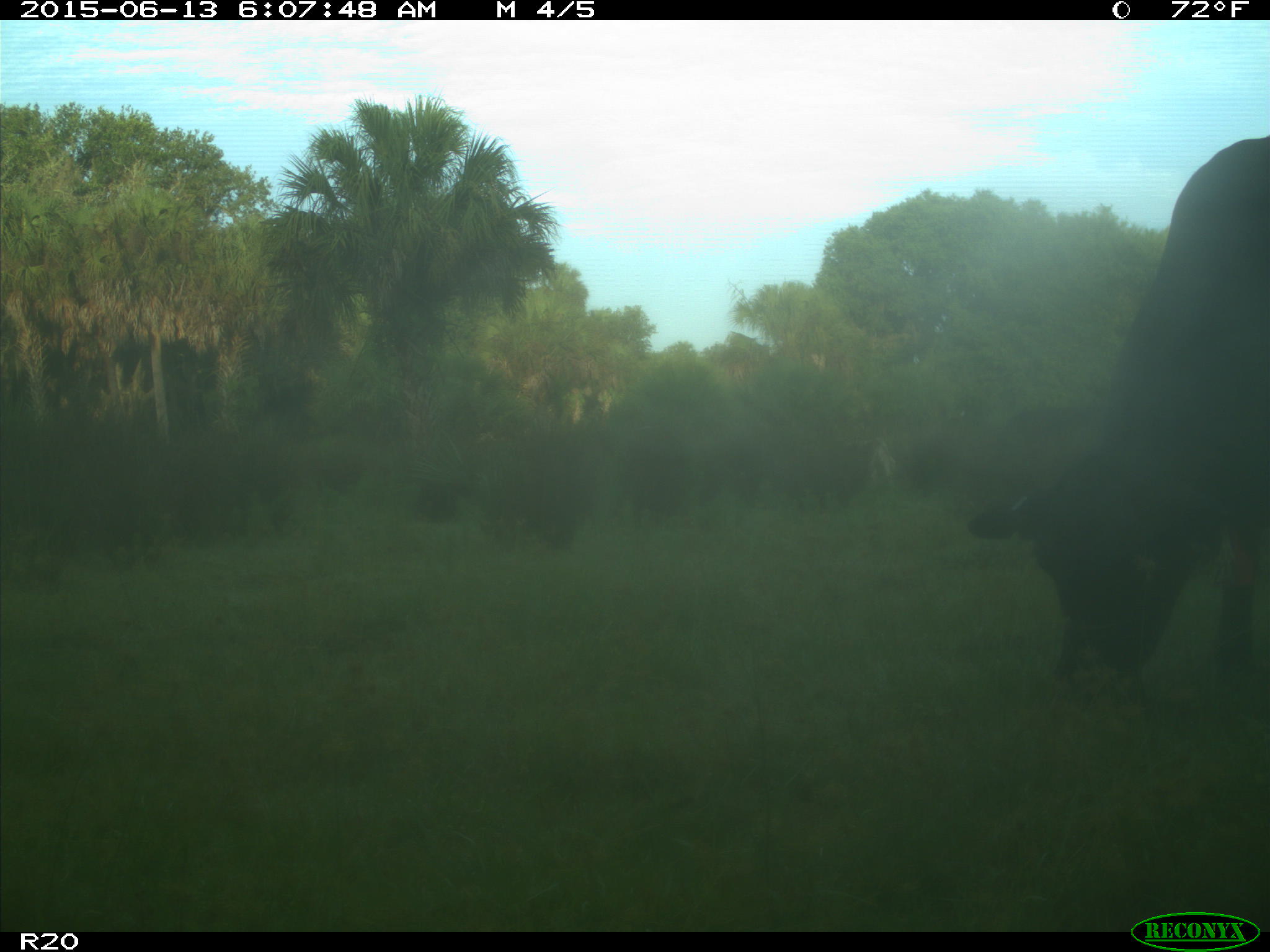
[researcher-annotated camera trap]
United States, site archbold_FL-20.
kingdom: Animalia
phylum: Chordata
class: Mammalia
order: Artiodactyla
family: Bovidae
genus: Bos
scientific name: Bos taurus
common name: domestic cow